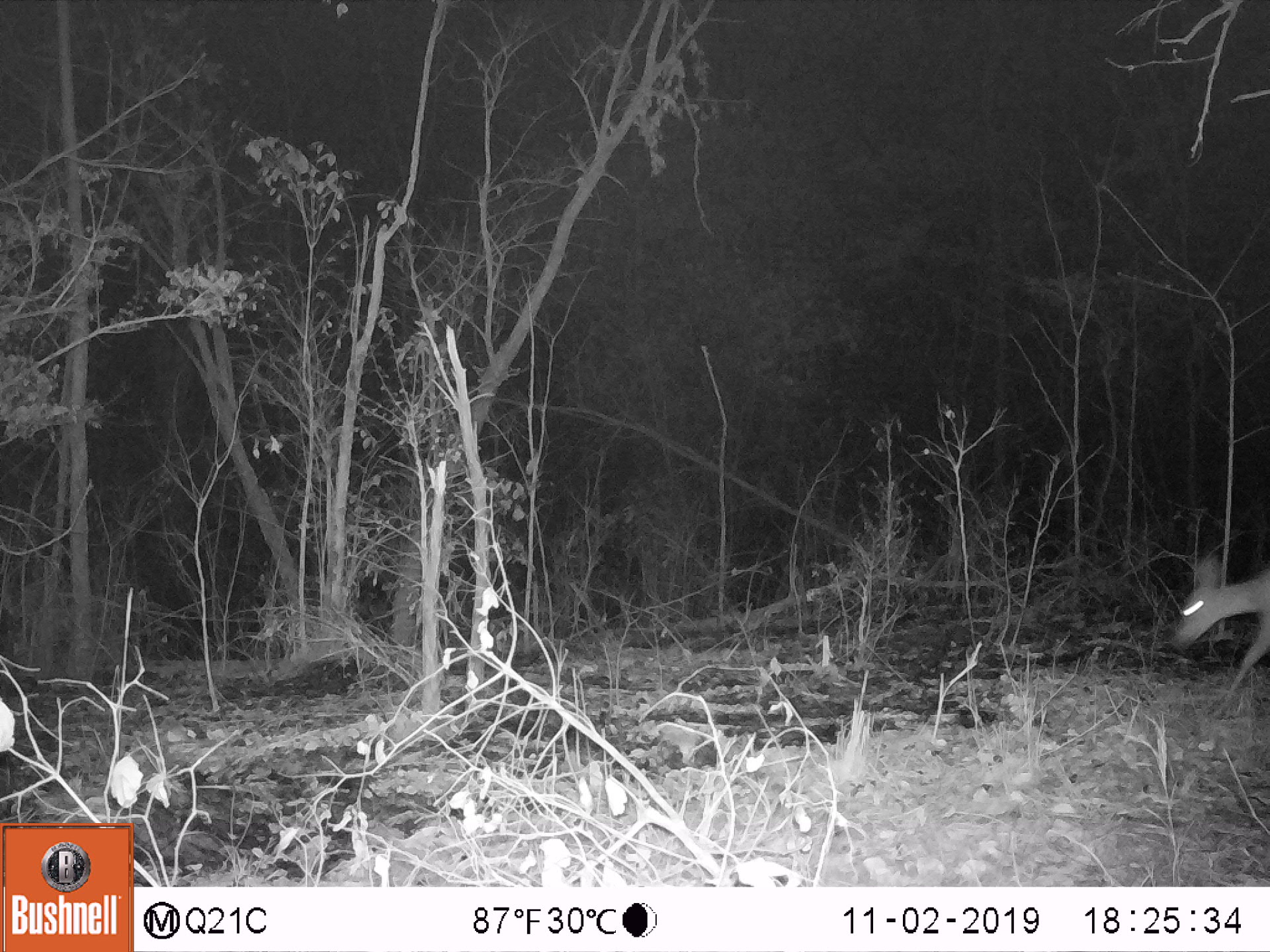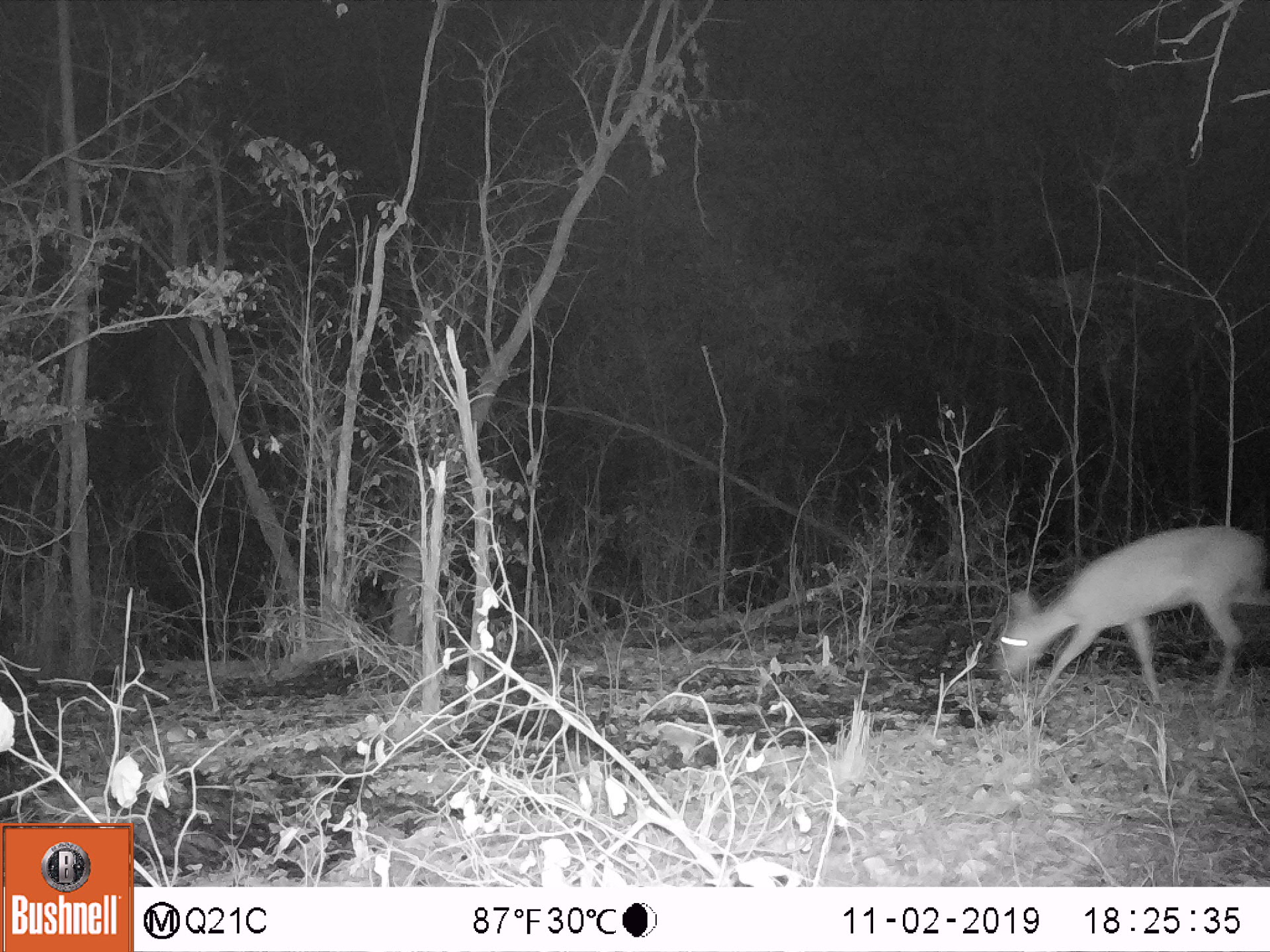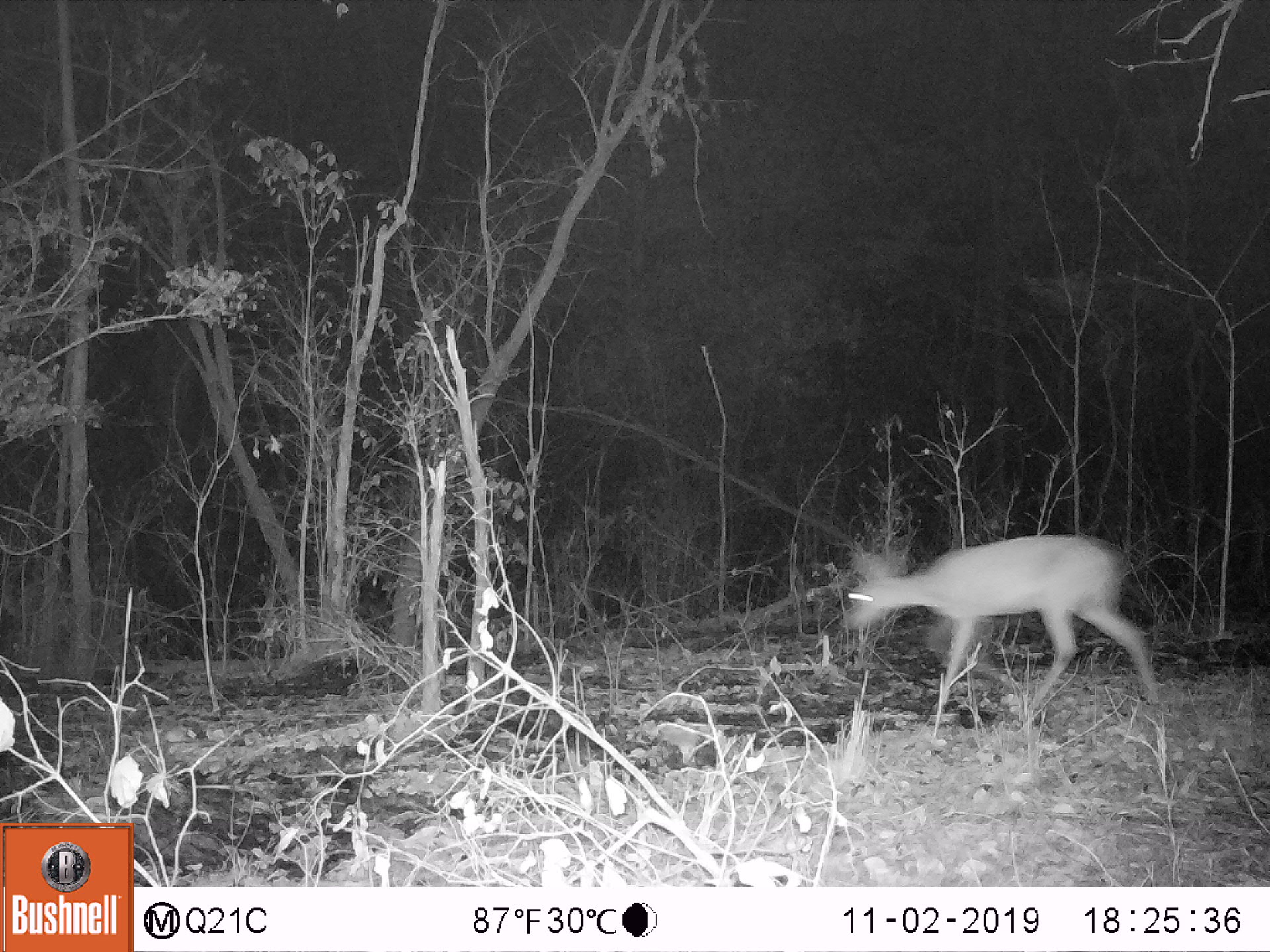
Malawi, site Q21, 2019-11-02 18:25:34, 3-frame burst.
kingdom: Animalia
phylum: Chordata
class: Mammalia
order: Artiodactyla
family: Bovidae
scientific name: Antilopinae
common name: small antelope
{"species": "small antelope (Antilopinae)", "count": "1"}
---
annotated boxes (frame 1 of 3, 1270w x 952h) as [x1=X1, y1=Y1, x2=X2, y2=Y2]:
small antelope: [x1=1152, y1=533, x2=1269, y2=740]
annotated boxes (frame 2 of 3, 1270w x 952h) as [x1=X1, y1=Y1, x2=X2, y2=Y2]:
small antelope: [x1=969, y1=507, x2=1269, y2=734]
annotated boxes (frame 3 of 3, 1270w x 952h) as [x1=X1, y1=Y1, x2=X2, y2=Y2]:
small antelope: [x1=819, y1=512, x2=1181, y2=753]